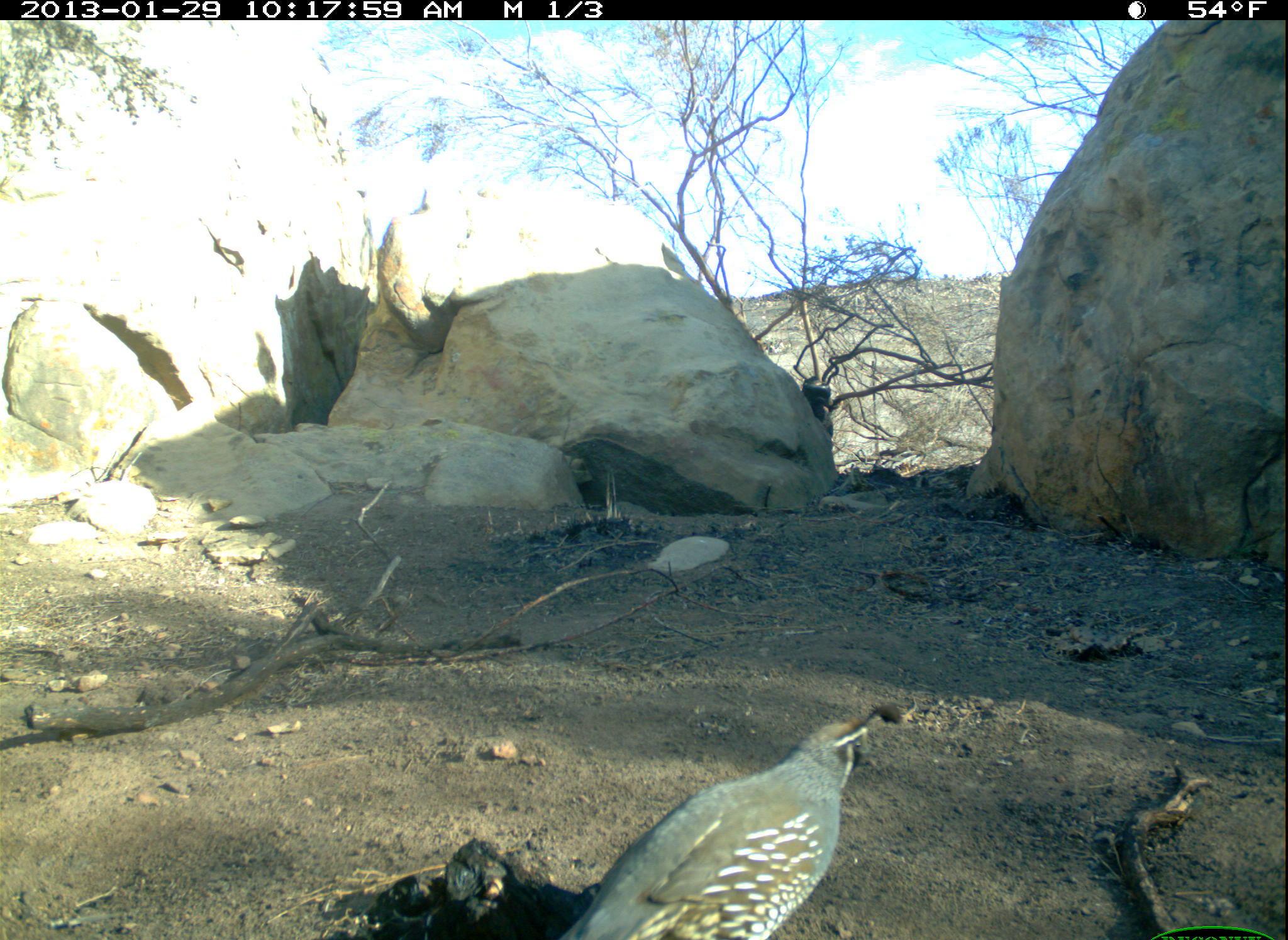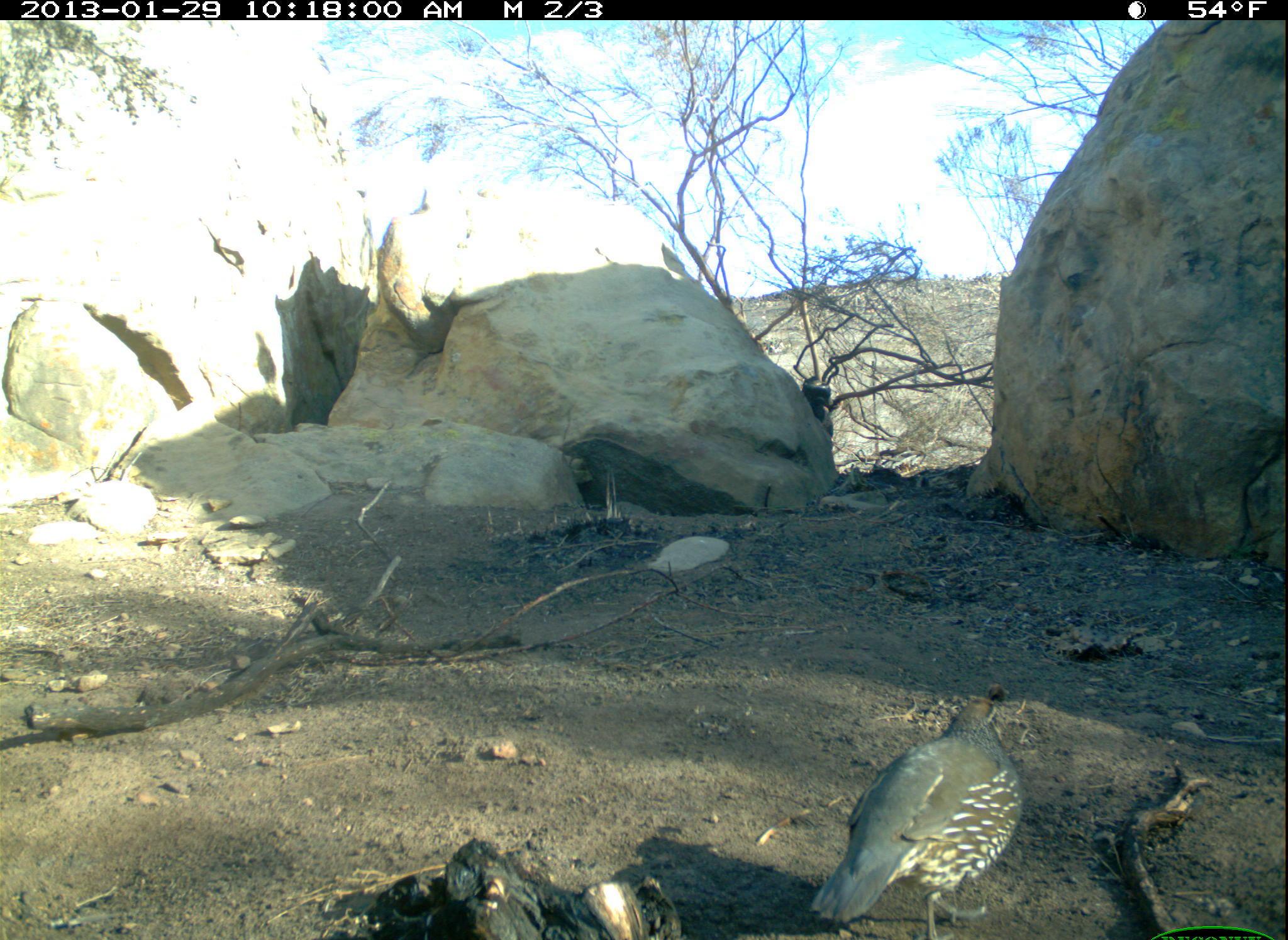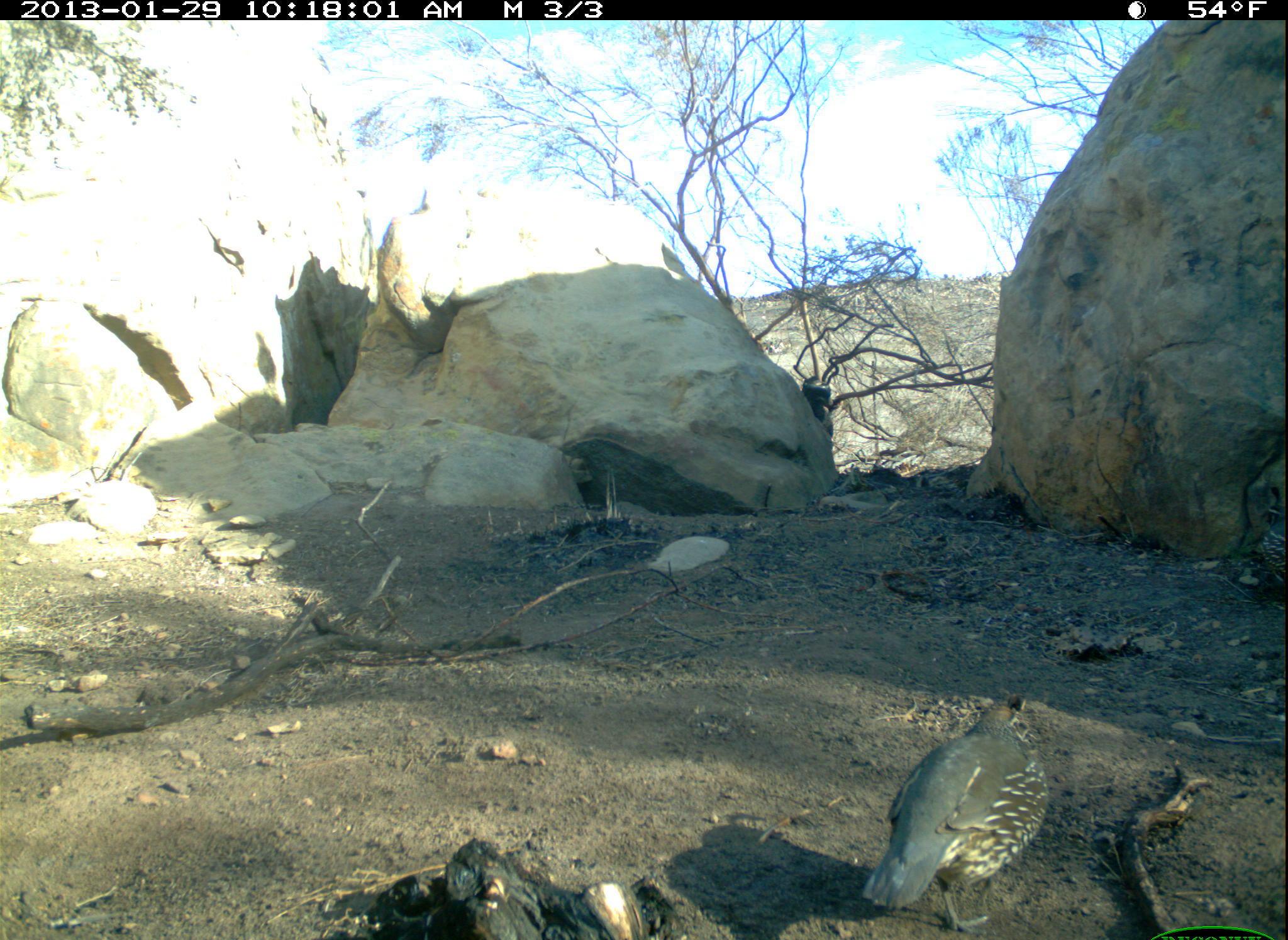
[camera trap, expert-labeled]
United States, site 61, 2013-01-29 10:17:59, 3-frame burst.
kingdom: Animalia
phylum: Chordata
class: Aves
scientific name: Aves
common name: bird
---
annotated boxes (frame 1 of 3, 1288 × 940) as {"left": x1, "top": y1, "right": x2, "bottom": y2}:
bird: {"left": 551, "top": 697, "right": 905, "bottom": 940}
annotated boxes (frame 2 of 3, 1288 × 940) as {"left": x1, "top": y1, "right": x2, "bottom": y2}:
bird: {"left": 807, "top": 688, "right": 1029, "bottom": 940}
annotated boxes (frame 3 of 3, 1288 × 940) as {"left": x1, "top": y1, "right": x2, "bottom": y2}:
bird: {"left": 858, "top": 672, "right": 1061, "bottom": 926}